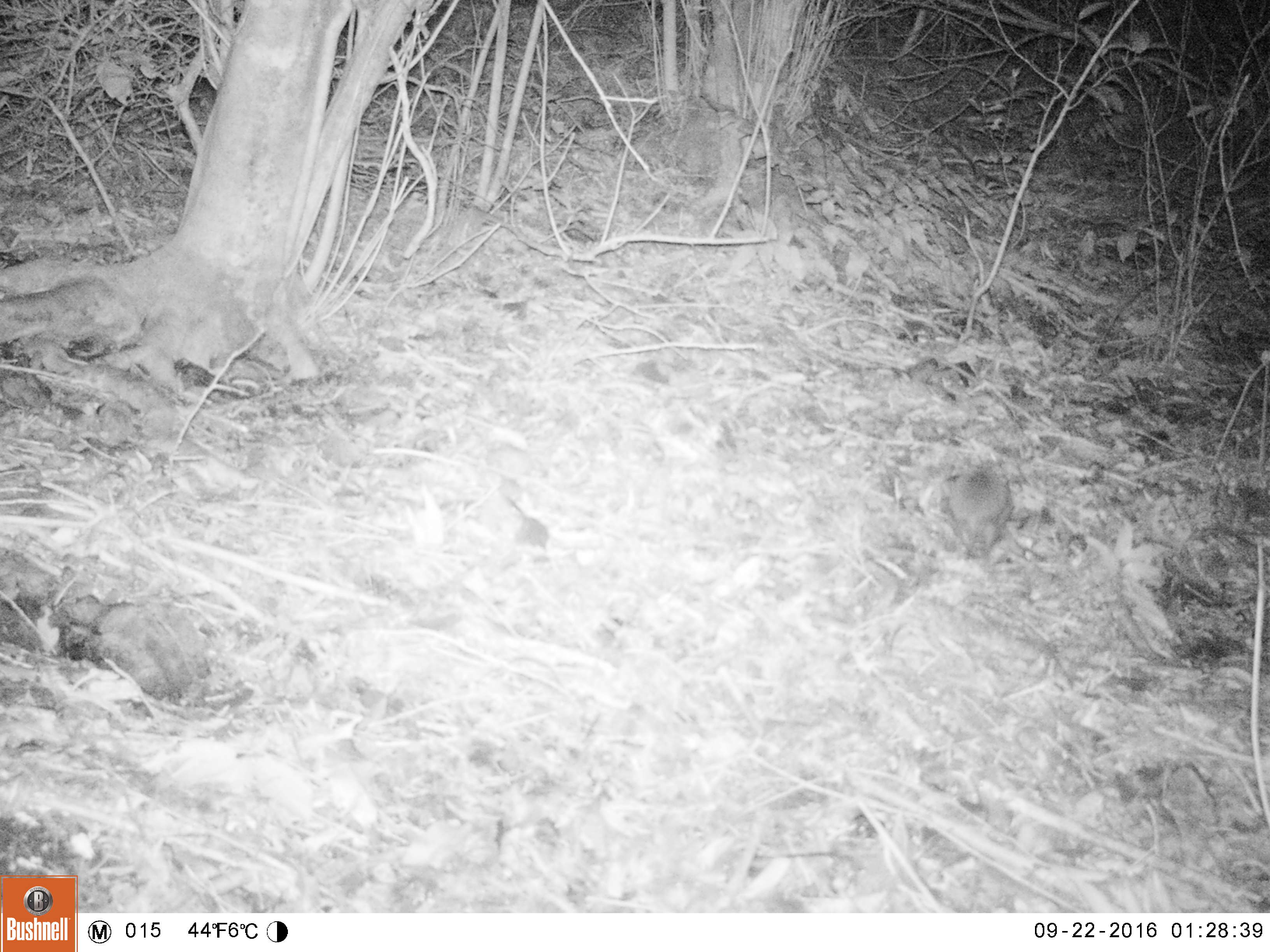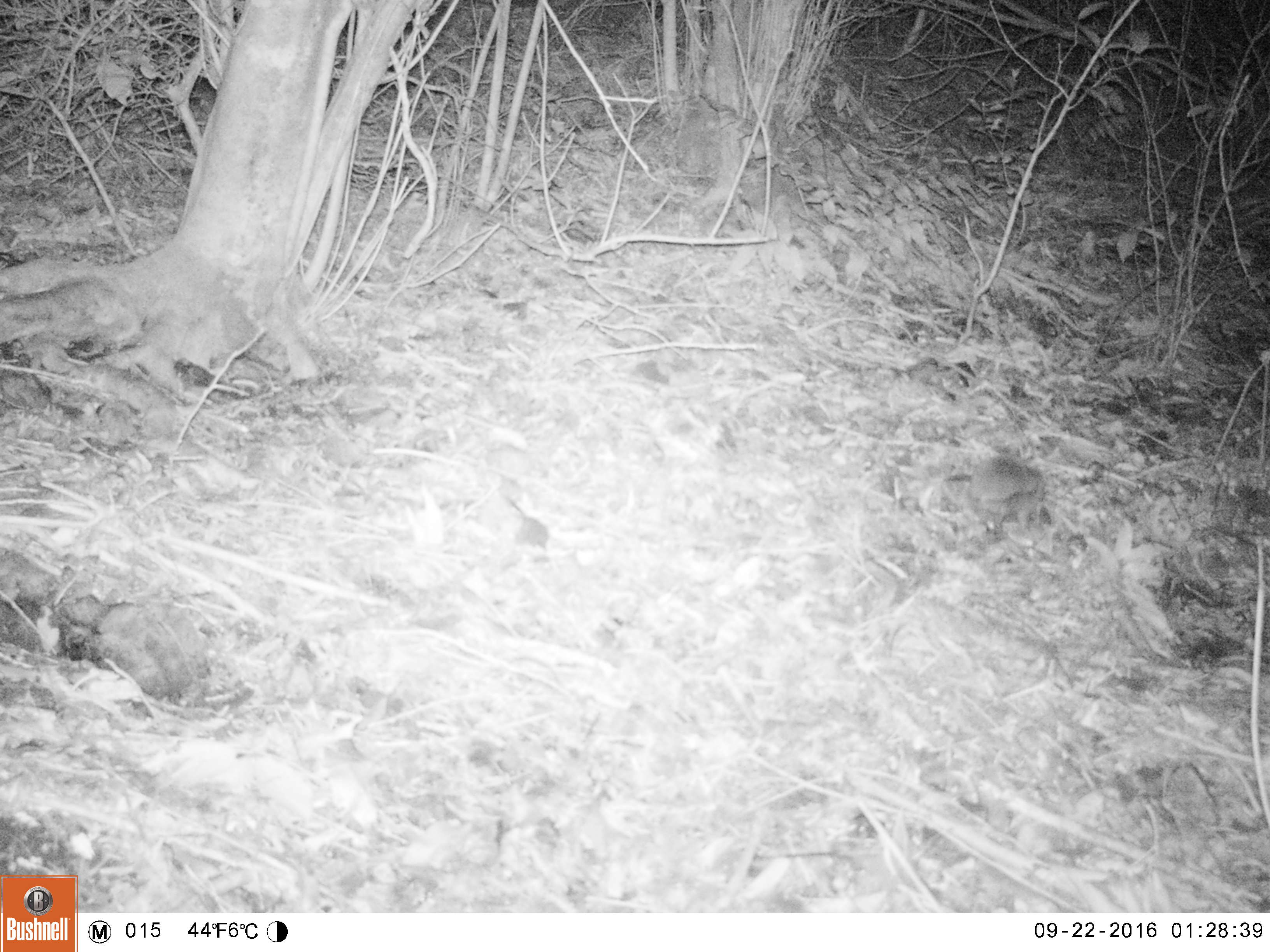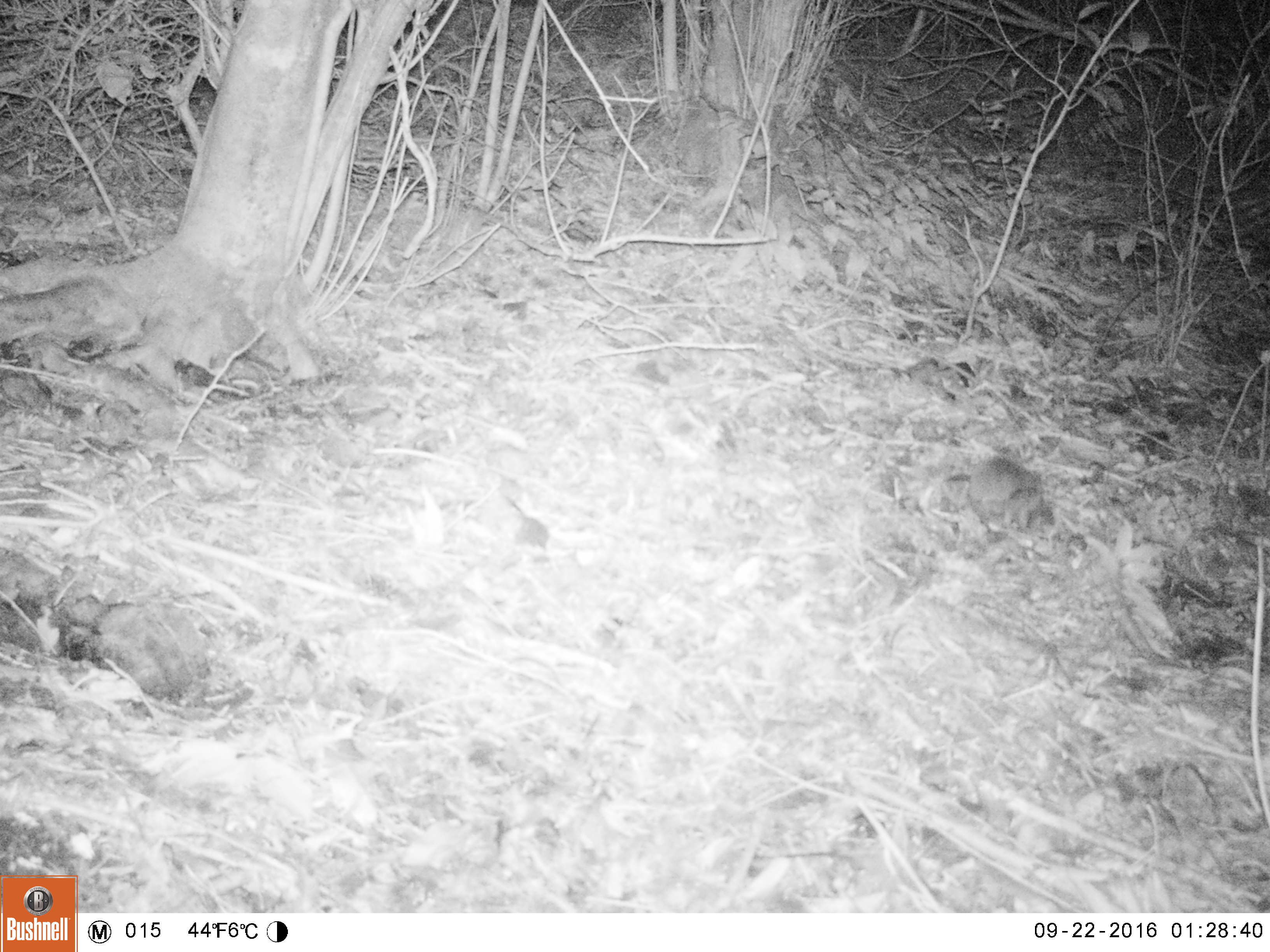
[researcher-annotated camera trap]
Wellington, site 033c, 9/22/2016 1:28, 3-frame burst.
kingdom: Animalia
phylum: Chordata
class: Mammalia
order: Eulipotyphla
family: Erinaceidae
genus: Erinaceus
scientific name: Erinaceus europaeus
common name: hedgehog